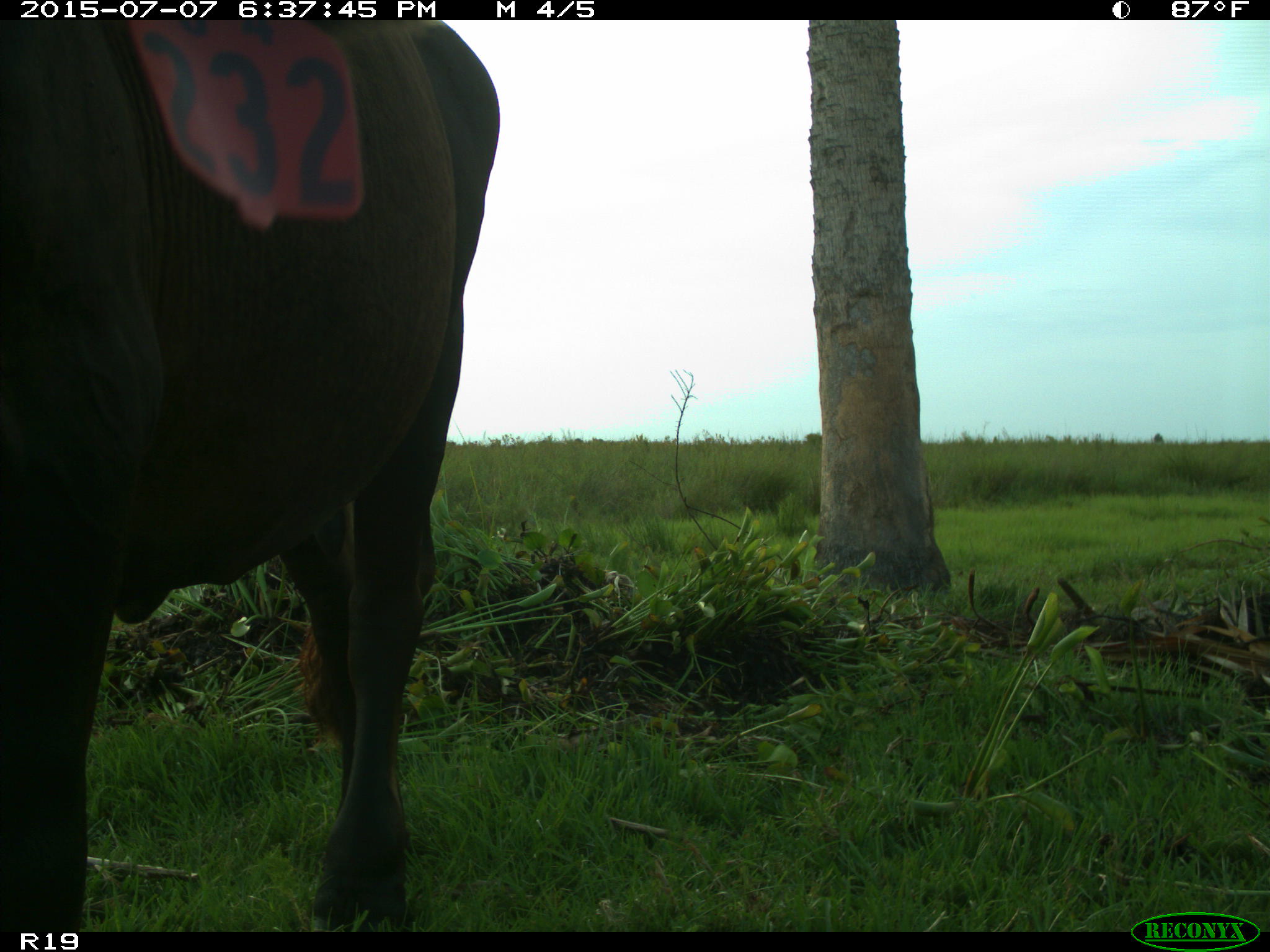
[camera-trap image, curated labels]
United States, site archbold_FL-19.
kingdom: Animalia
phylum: Chordata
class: Mammalia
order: Artiodactyla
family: Bovidae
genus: Bos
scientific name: Bos taurus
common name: domestic cow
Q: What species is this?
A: Bos taurus (domestic cow).